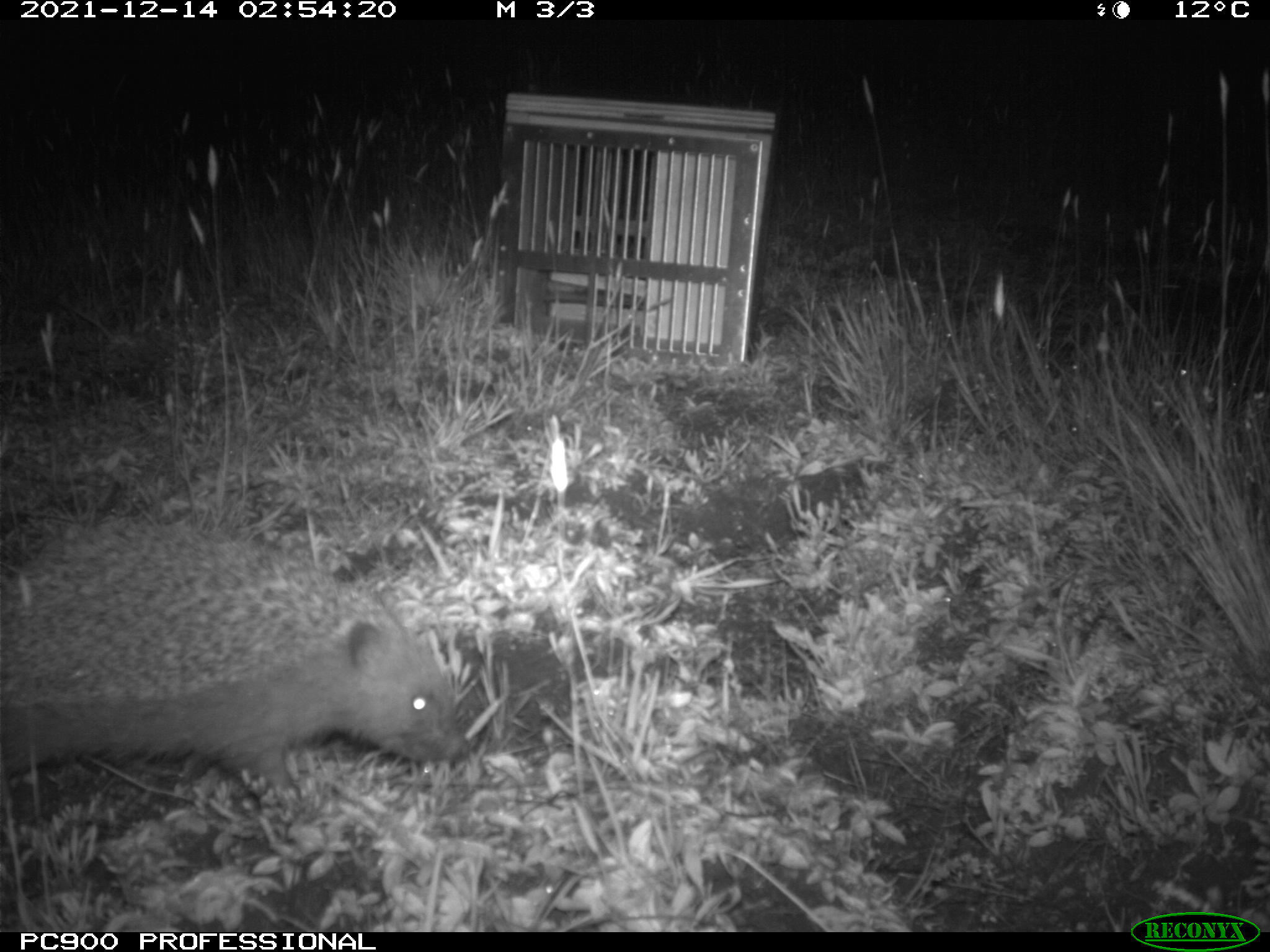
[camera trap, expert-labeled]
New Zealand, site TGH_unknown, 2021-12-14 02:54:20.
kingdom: Animalia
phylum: Chordata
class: Mammalia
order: Eulipotyphla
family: Erinaceidae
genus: Erinaceus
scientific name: Erinaceus europaeus europaeus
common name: european hedgehog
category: hedgehog